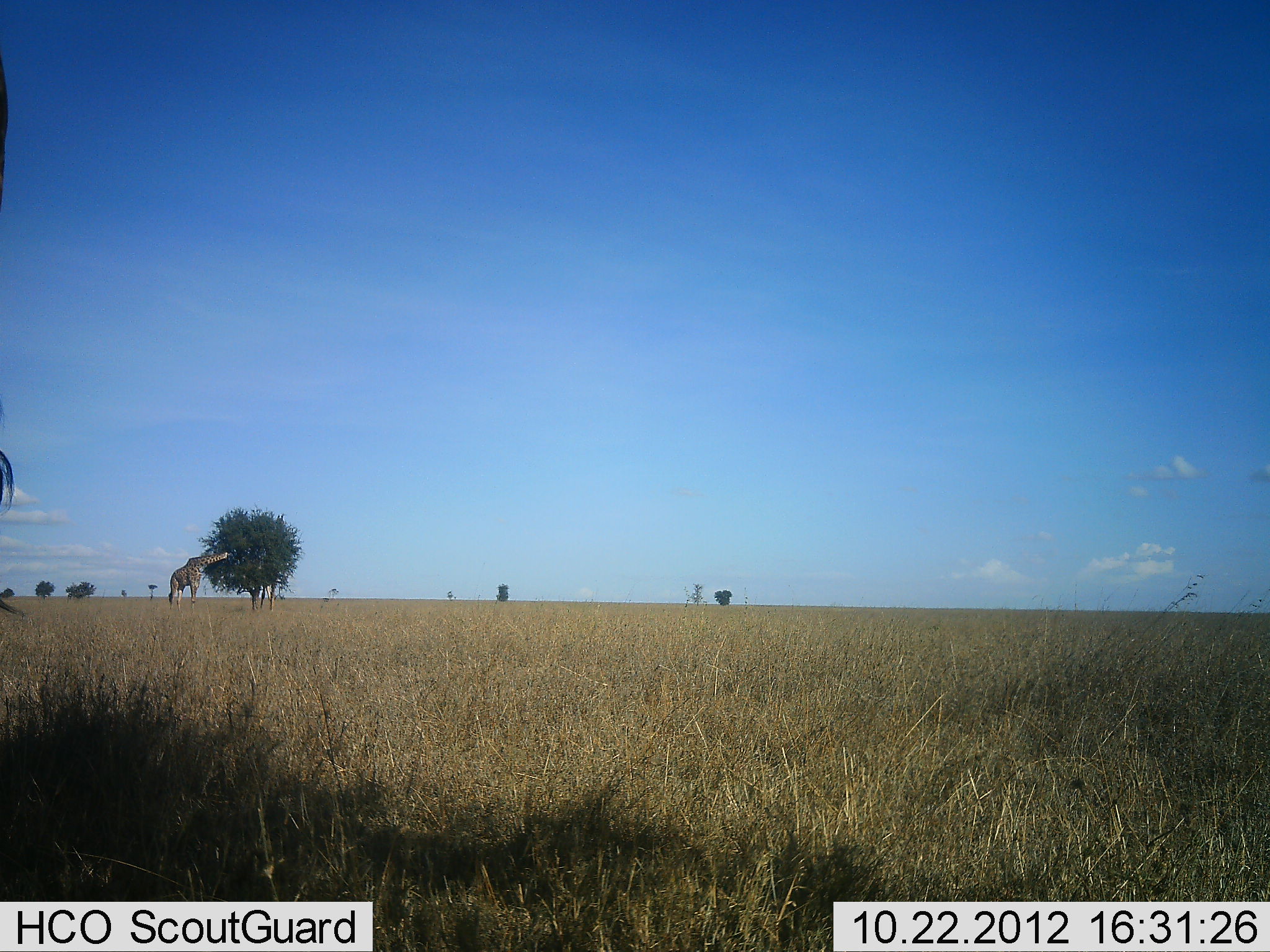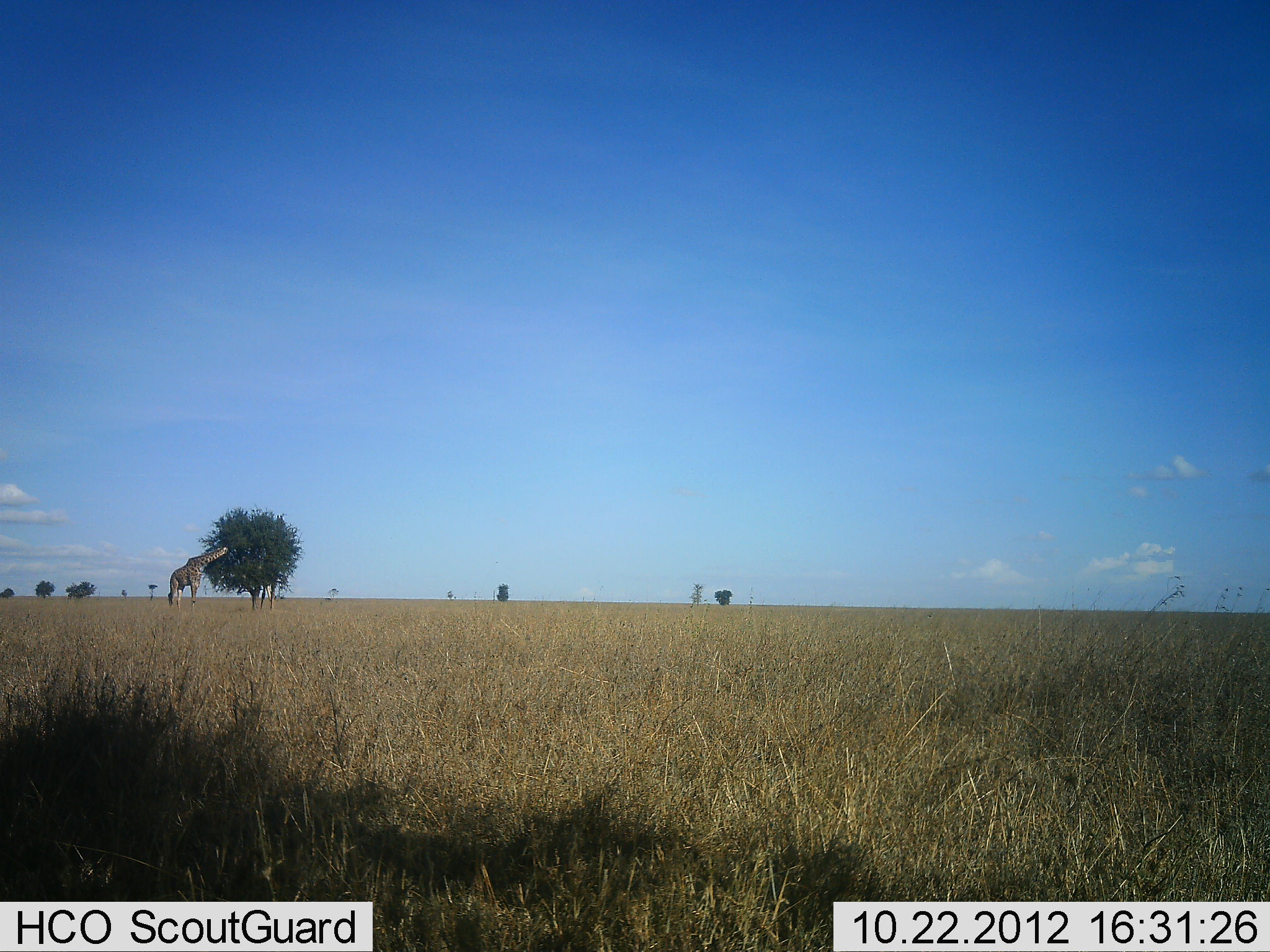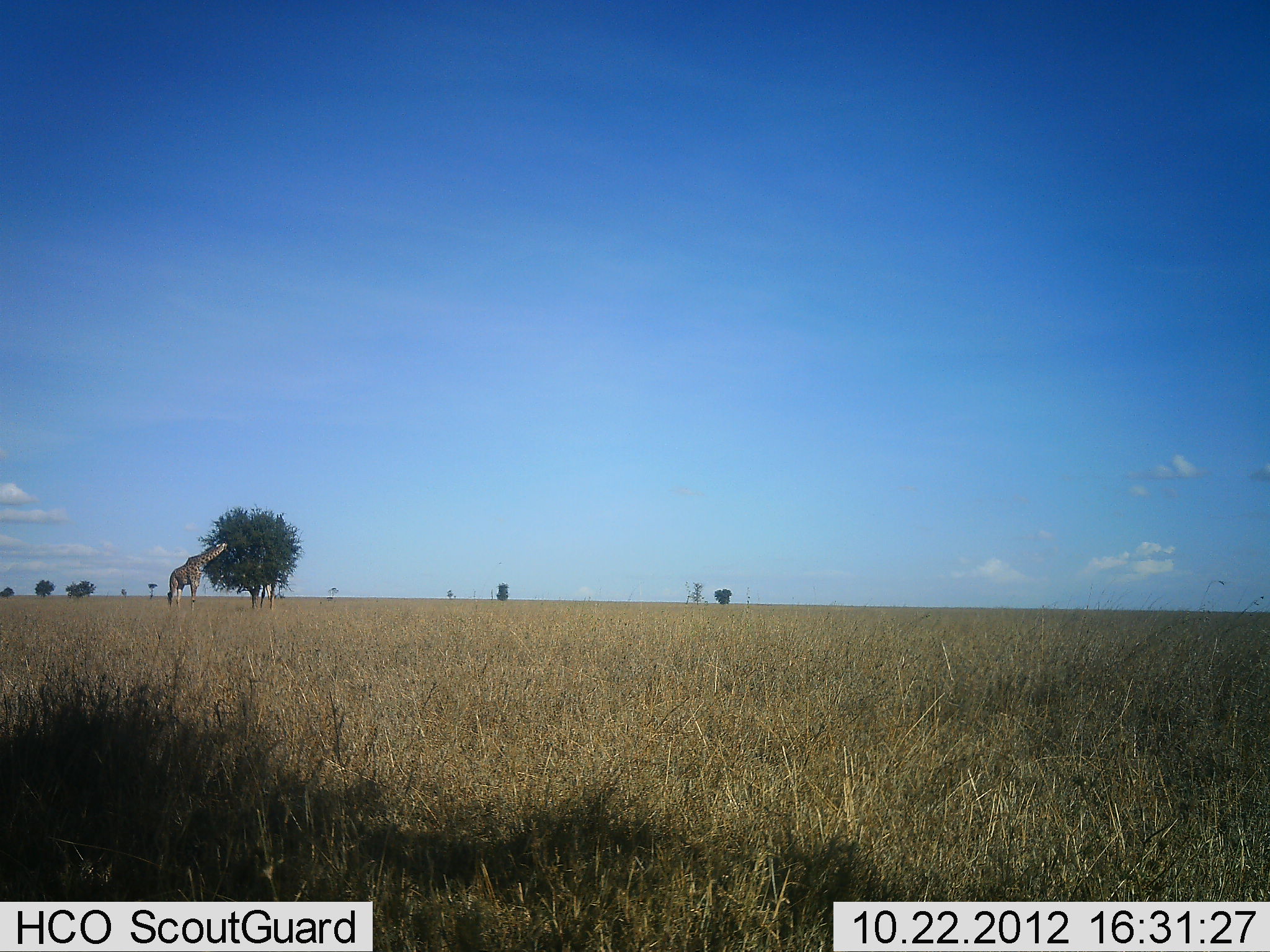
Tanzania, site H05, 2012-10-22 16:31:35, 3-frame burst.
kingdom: Animalia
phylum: Chordata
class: Mammalia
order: Artiodactyla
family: Giraffidae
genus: Giraffa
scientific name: Giraffa camelopardalis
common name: giraffe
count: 2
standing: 30%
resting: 0%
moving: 10%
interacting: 0%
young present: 0%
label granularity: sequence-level